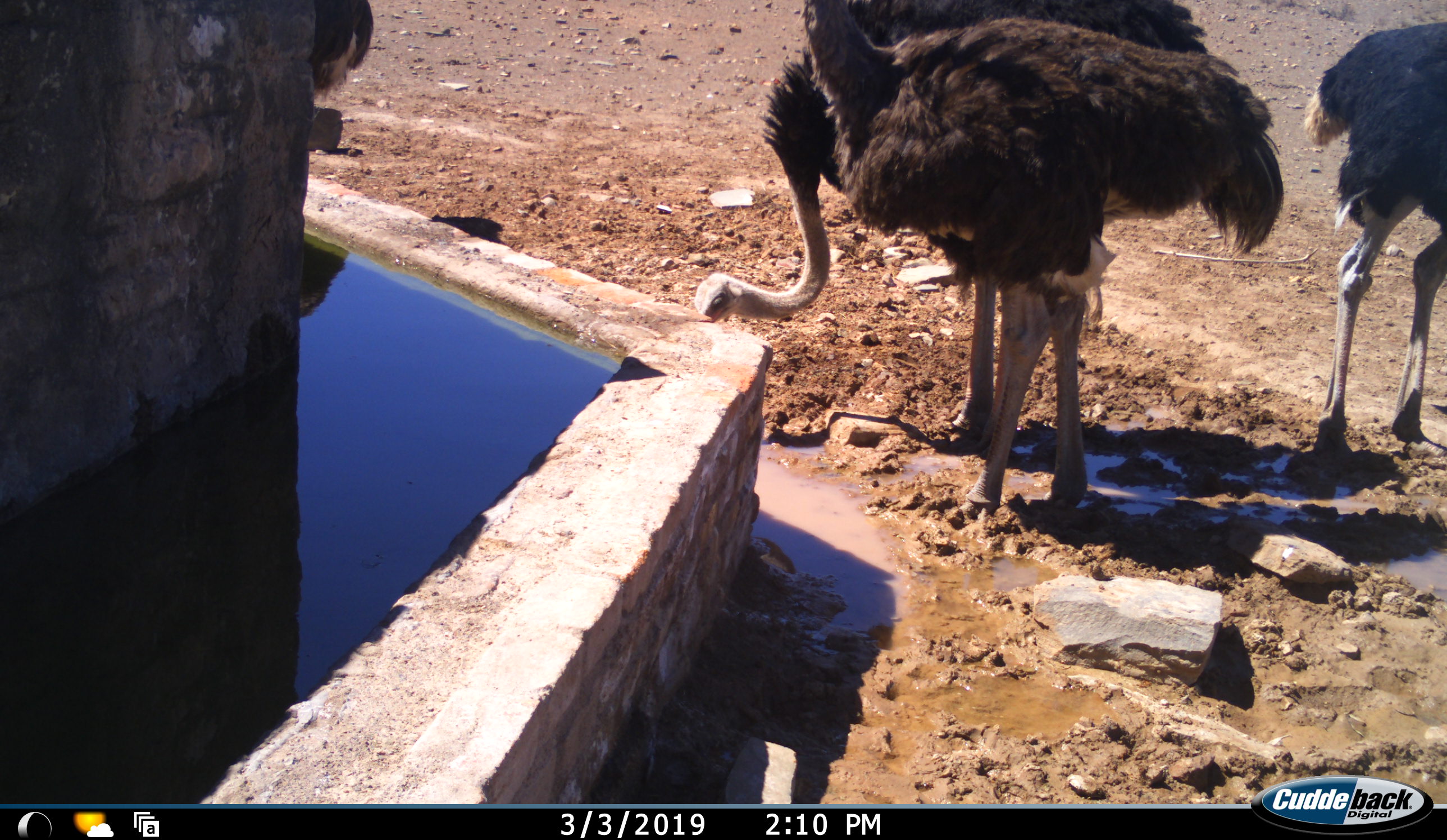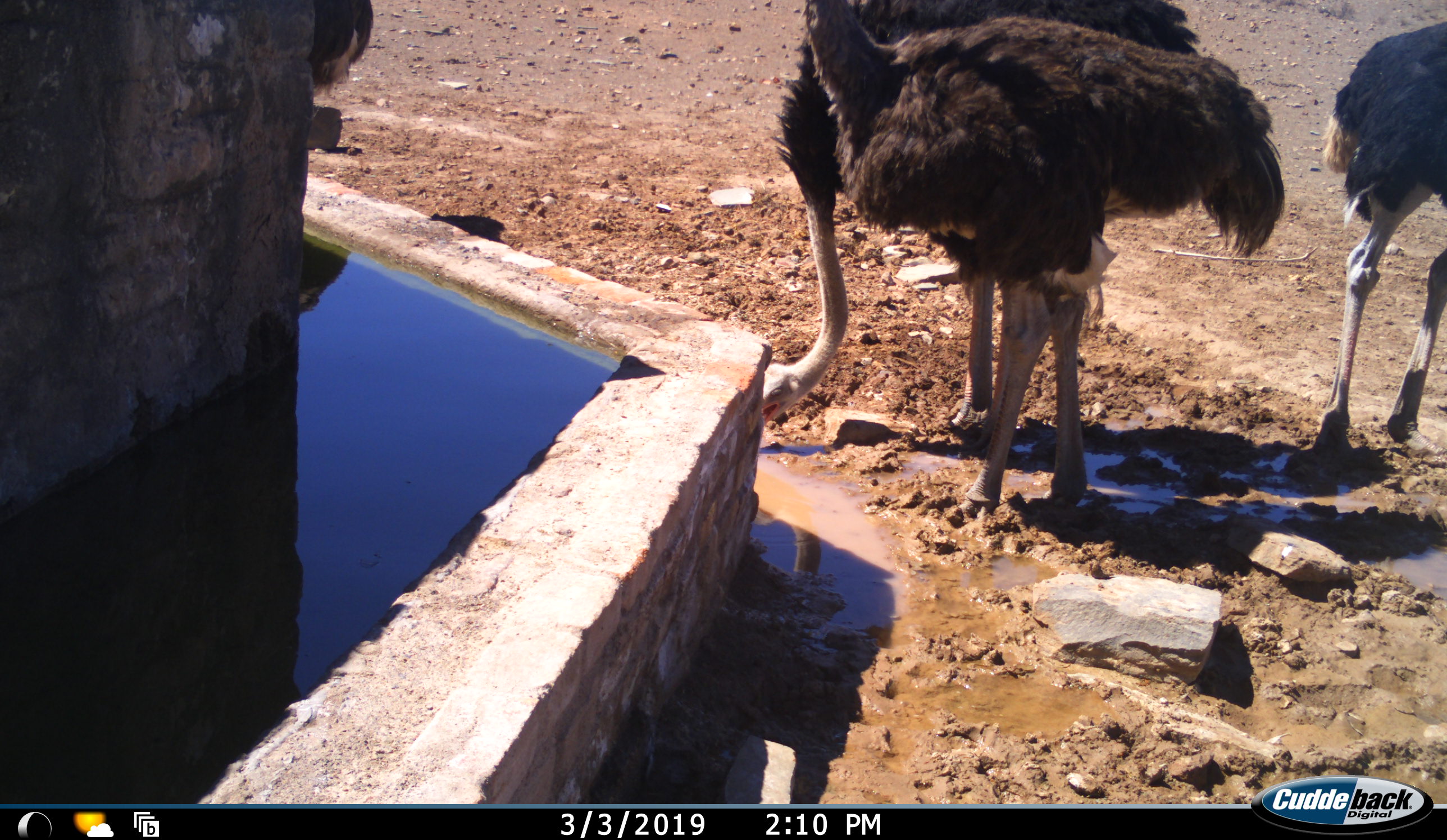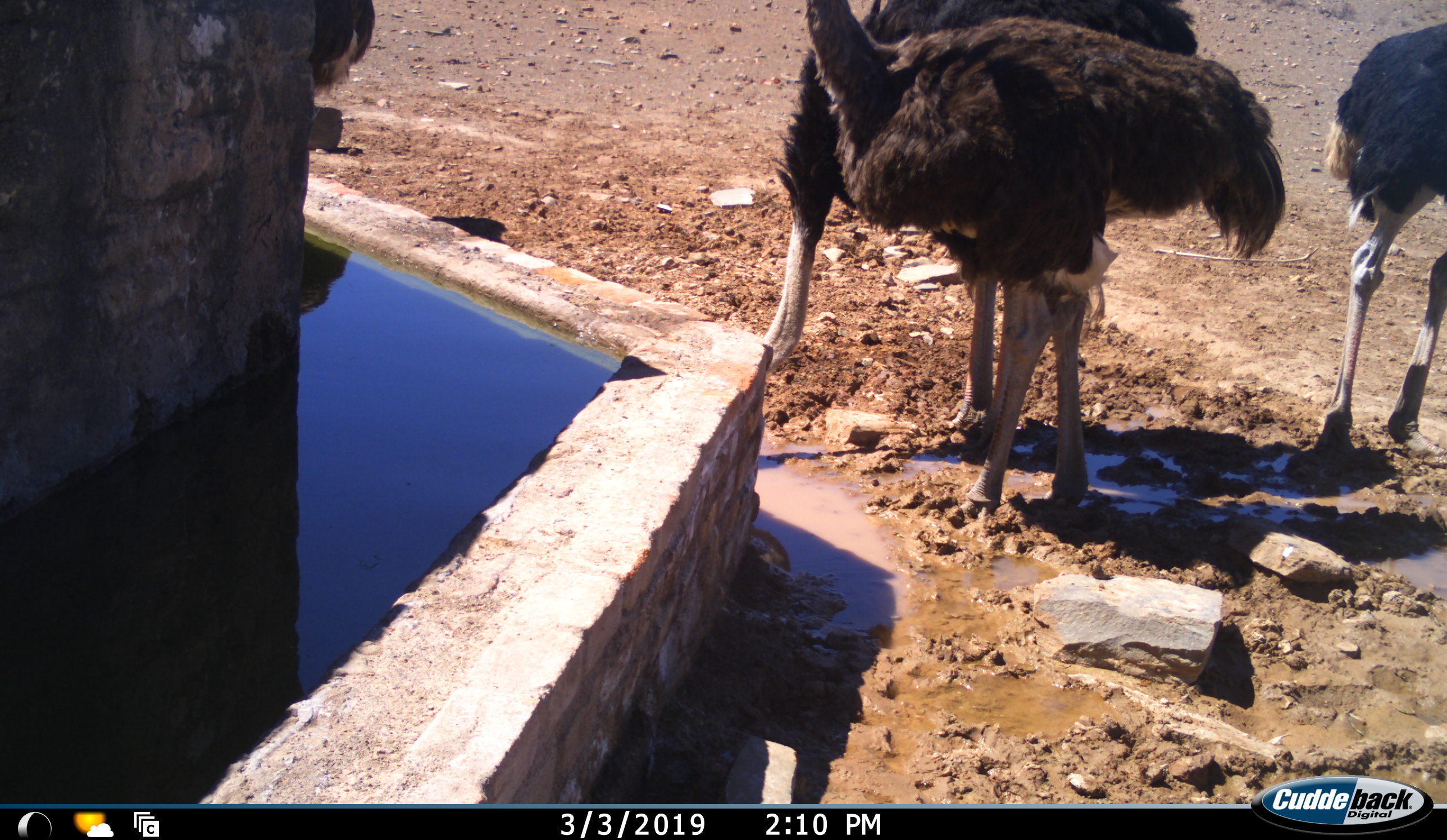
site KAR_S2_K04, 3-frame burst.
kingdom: Animalia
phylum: Chordata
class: Aves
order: Struthioniformes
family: Struthionidae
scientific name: Struthionidae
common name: ostrich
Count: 4.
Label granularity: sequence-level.